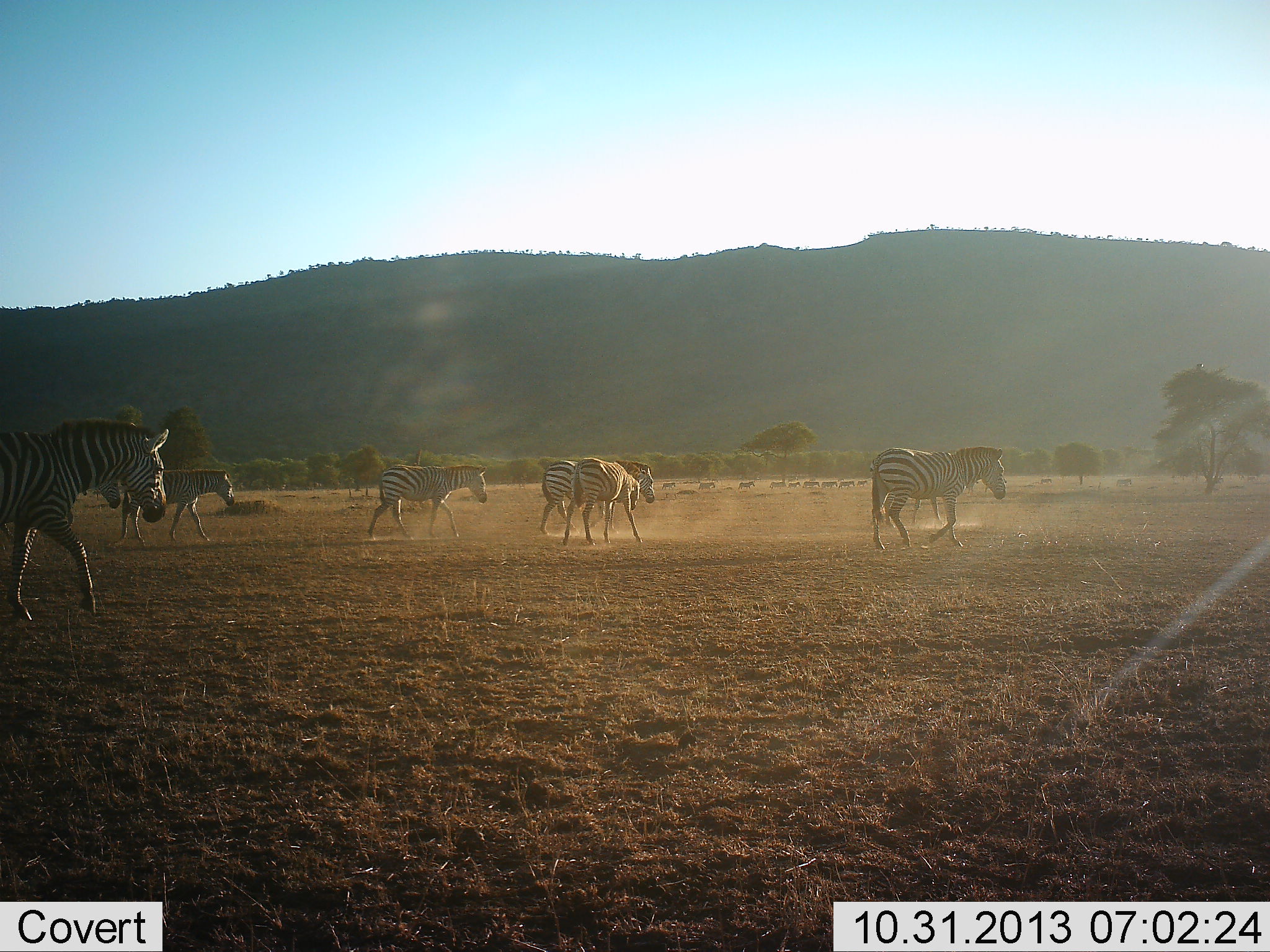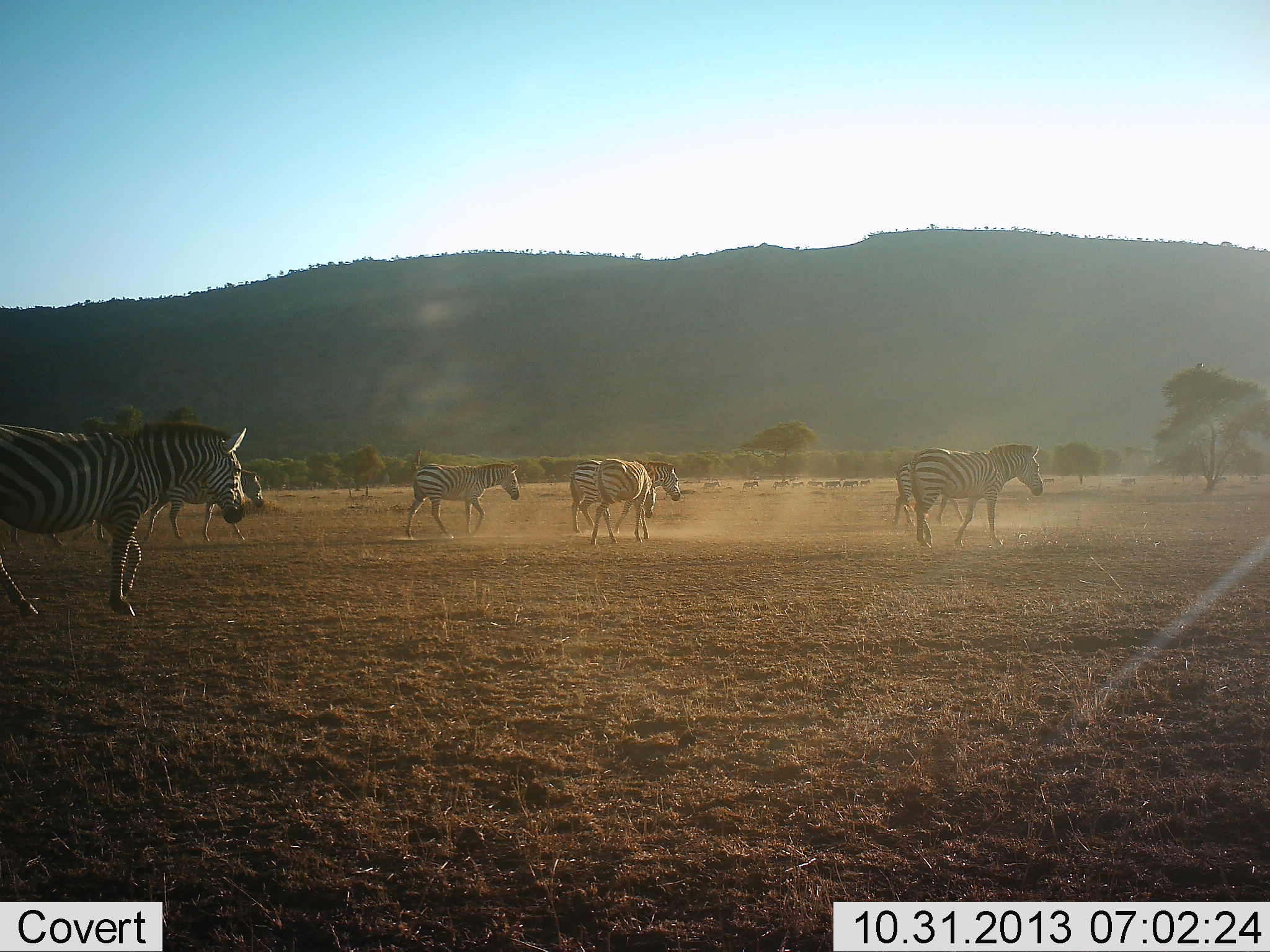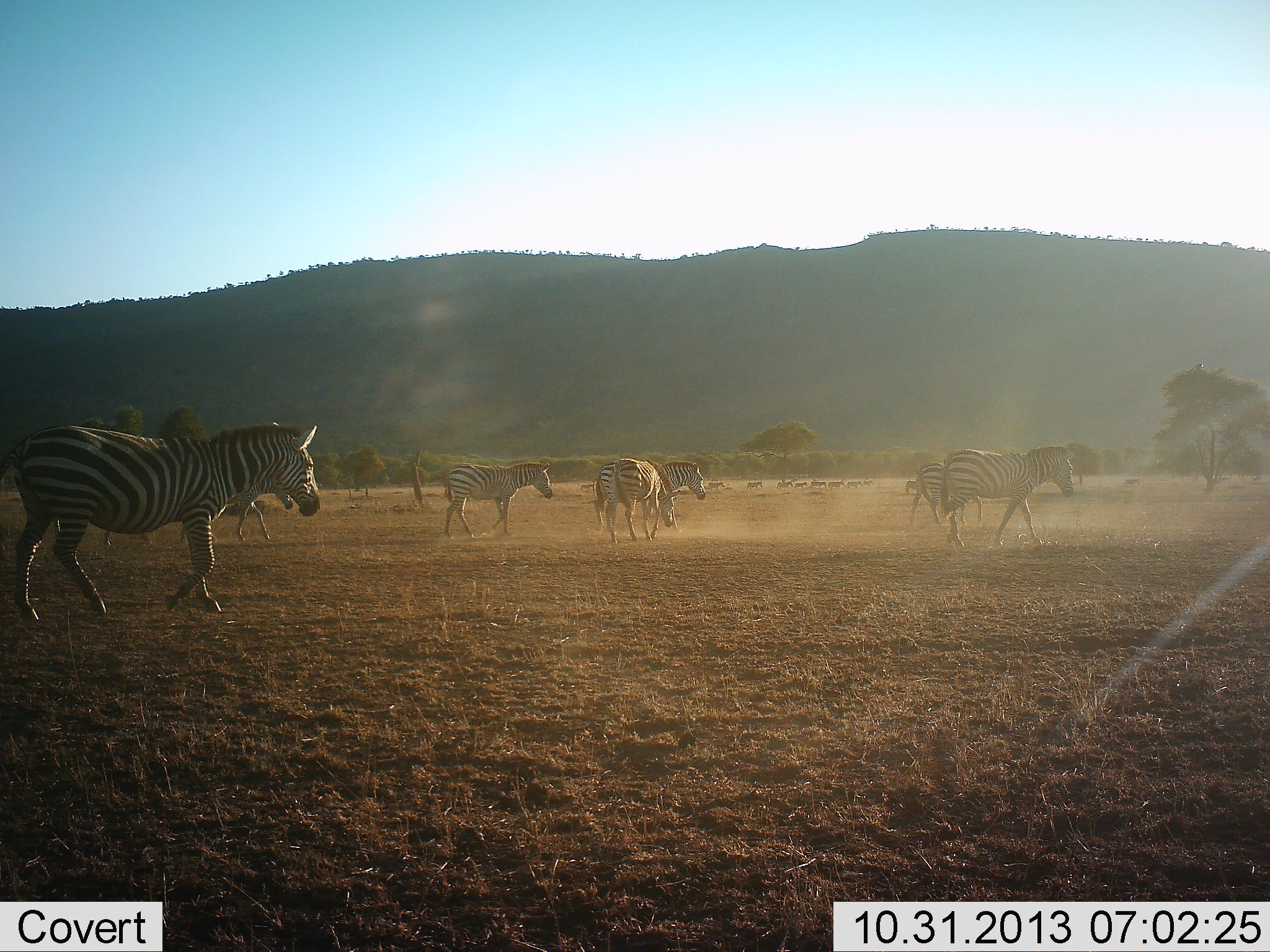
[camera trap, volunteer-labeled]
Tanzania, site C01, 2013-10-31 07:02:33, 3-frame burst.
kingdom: Animalia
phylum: Chordata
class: Mammalia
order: Perissodactyla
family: Equidae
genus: Equus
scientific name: Equus quagga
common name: plains zebra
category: zebra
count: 8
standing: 1%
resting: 0%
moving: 100%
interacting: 0%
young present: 0%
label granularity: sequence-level